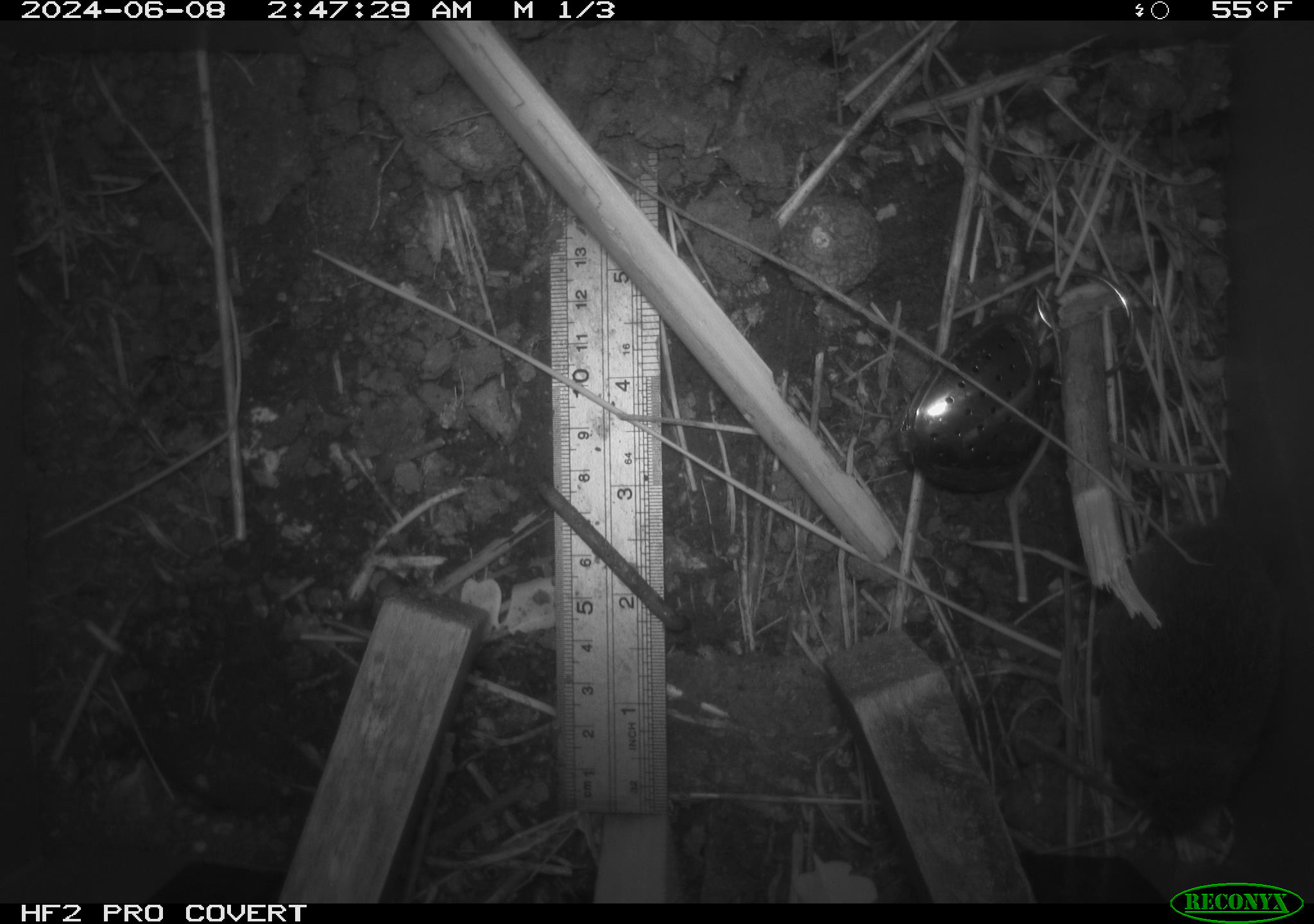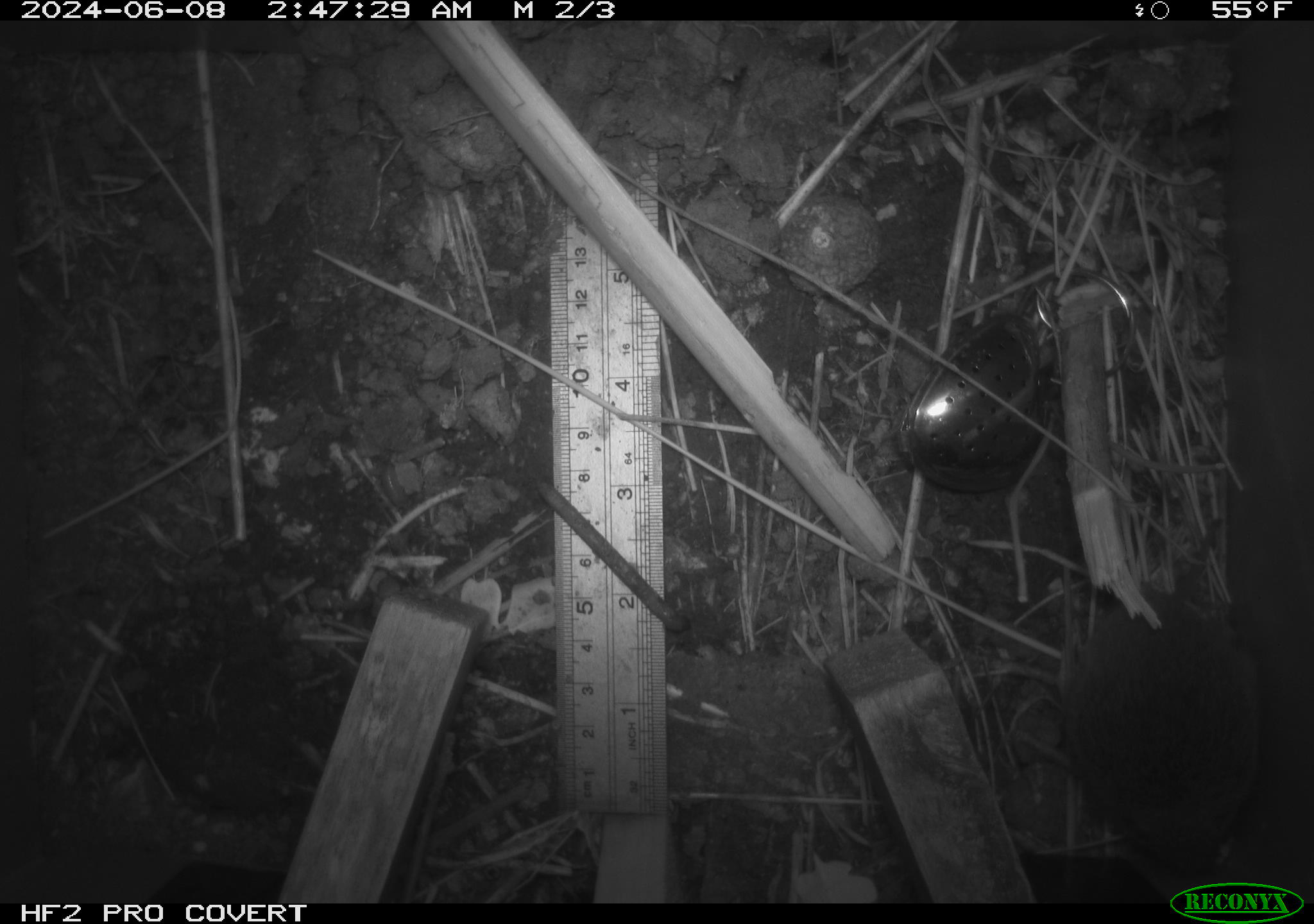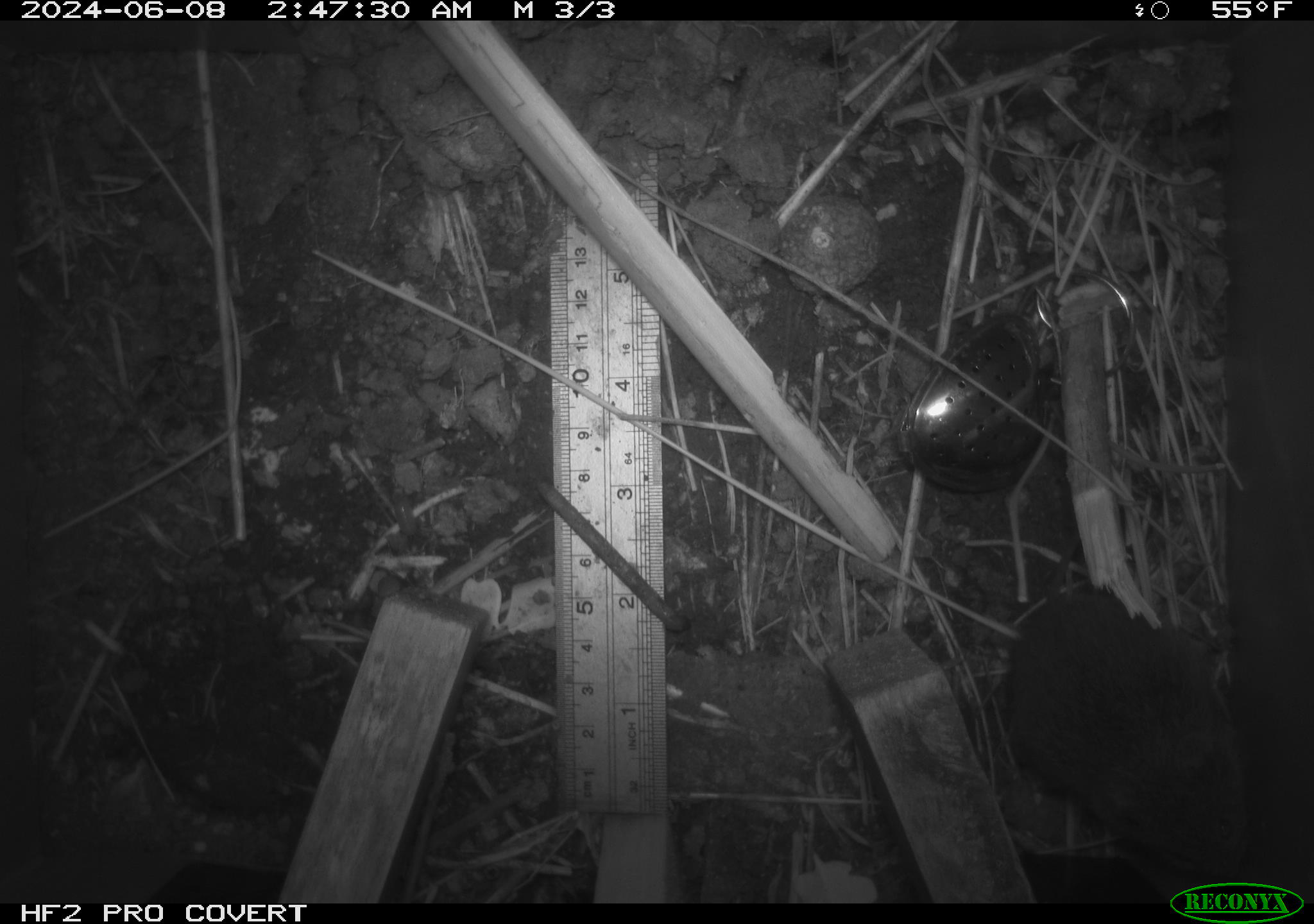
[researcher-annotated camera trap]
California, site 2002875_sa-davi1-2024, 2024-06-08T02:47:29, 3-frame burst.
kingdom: Animalia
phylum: Chordata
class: Mammalia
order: Rodentia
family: Cricetidae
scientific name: Arvicolinae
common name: voles, lemmings, and muskrats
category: arvicolinae subfamily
Arvicolinae subfamily (voles, lemmings, and muskrats) (Arvicolinae).